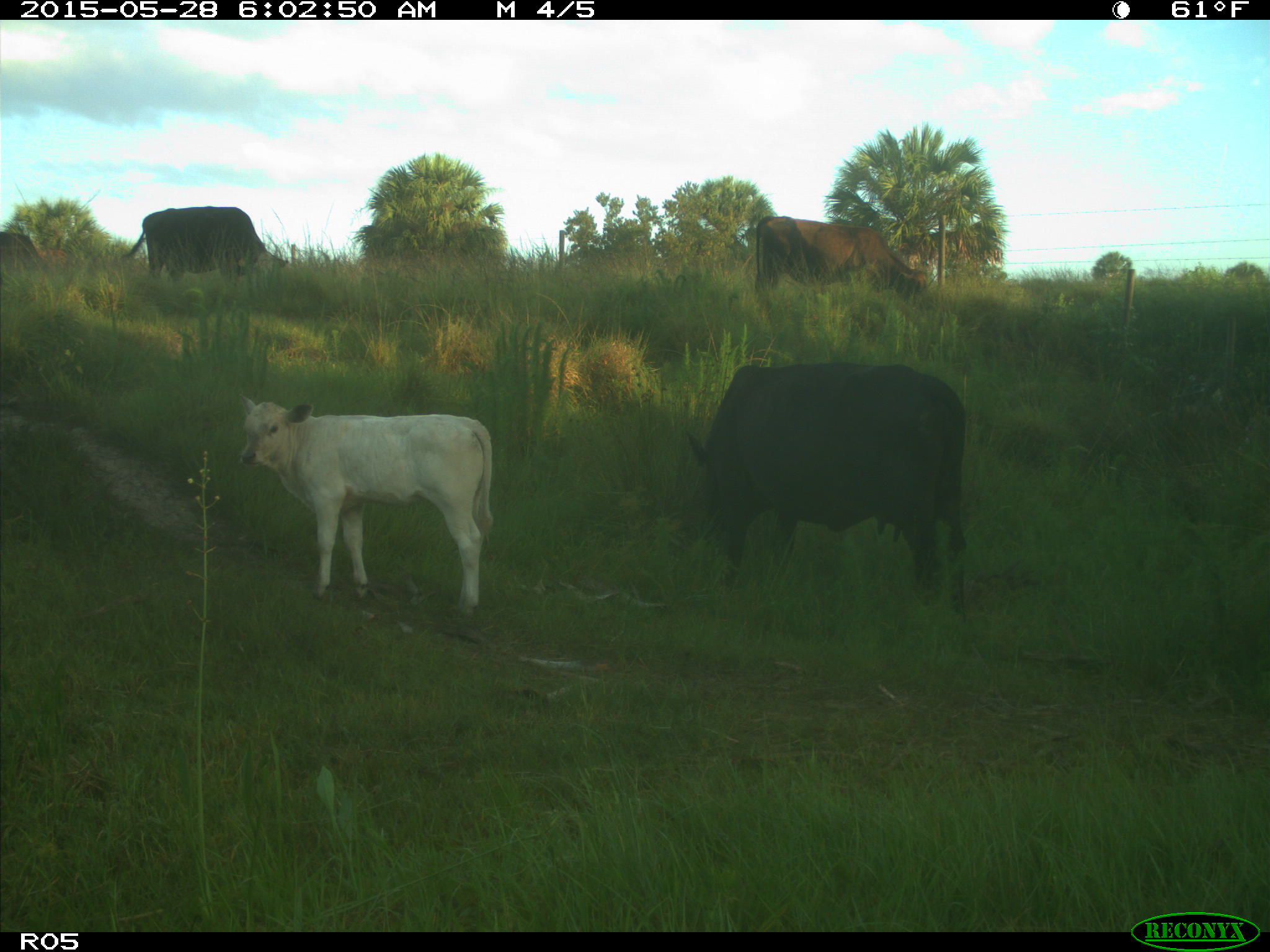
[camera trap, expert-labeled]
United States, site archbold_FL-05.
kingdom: Animalia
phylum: Chordata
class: Mammalia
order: Artiodactyla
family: Bovidae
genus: Bos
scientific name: Bos taurus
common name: domestic cow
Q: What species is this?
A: Bos taurus (domestic cow).